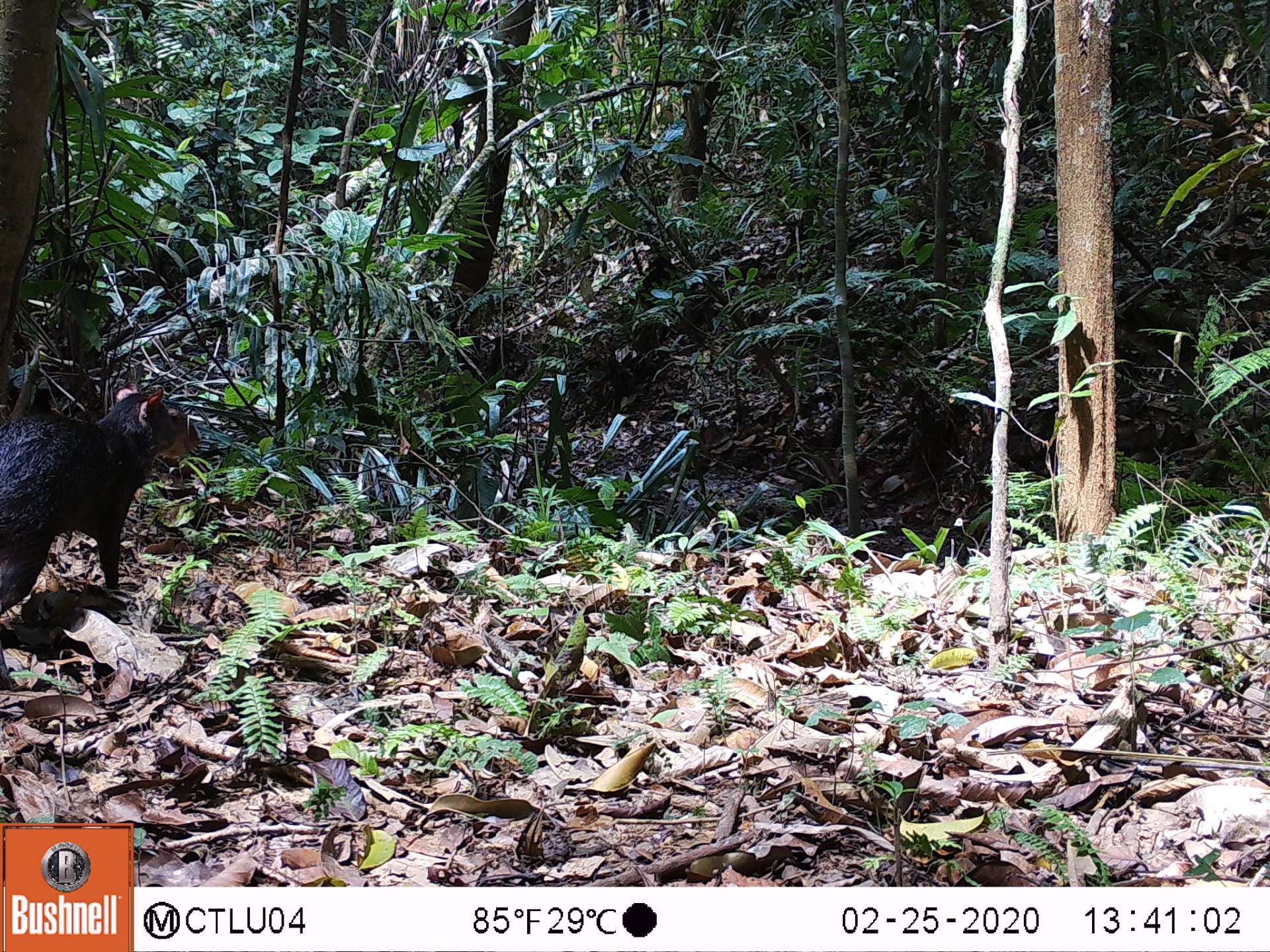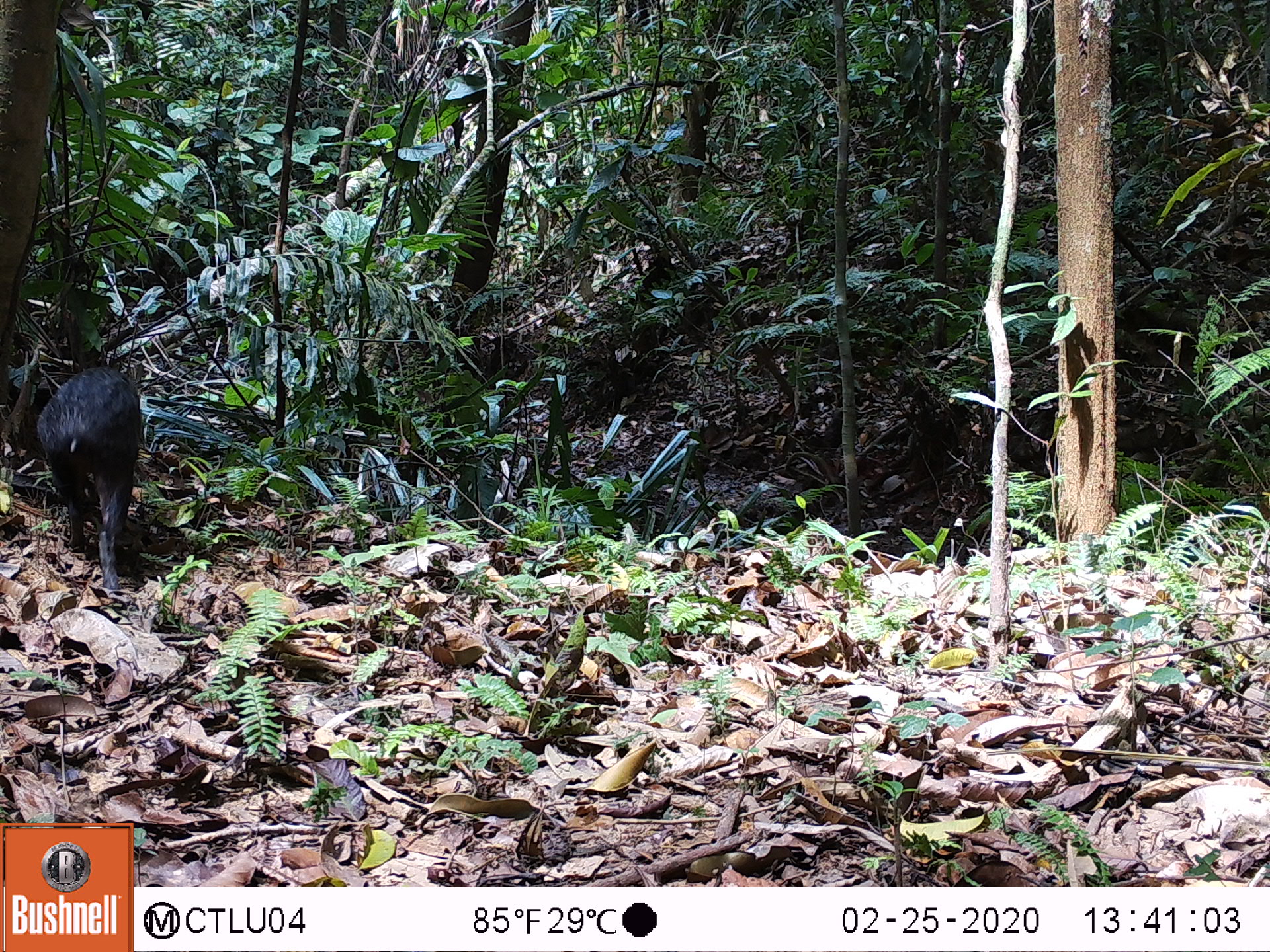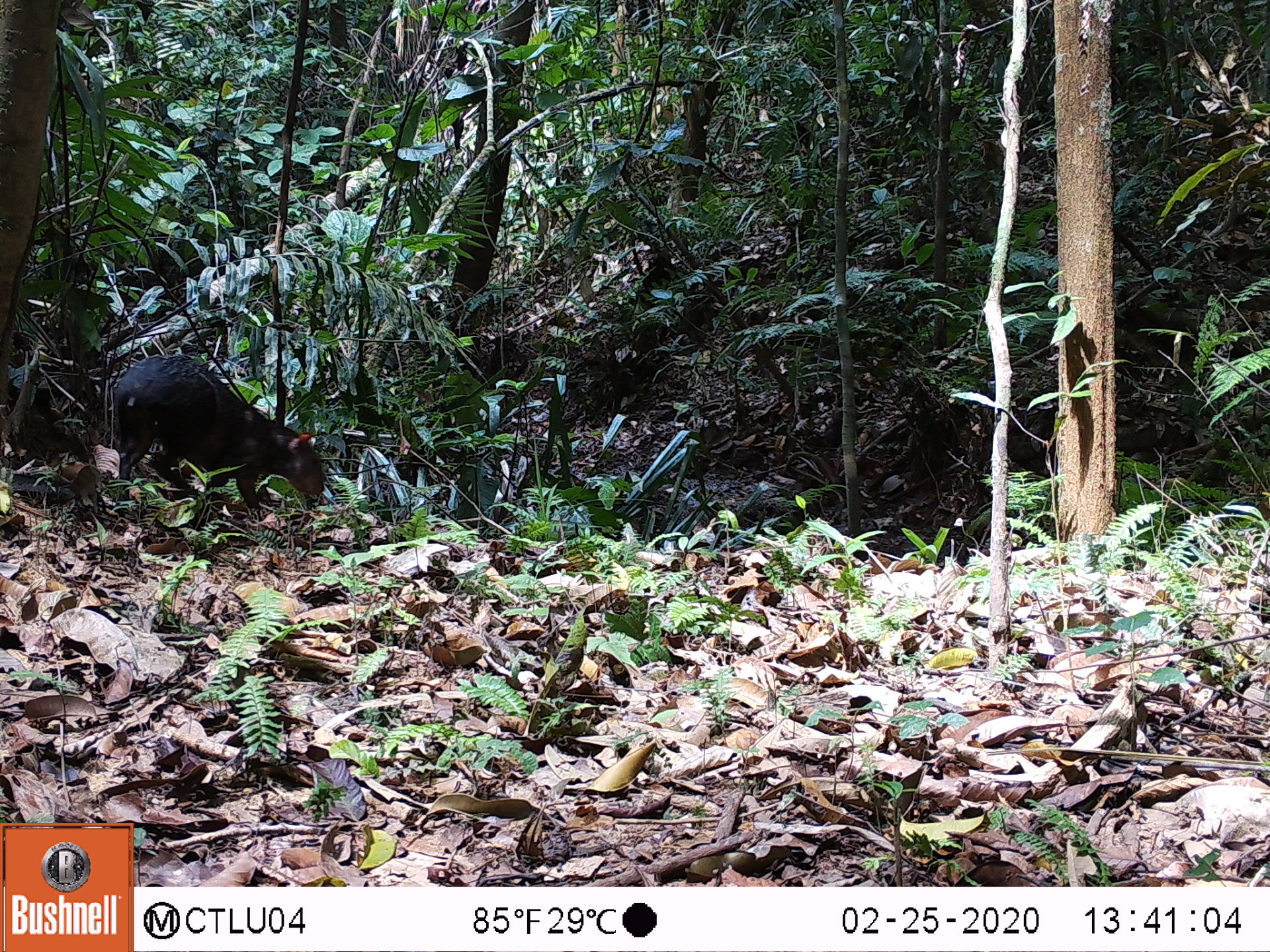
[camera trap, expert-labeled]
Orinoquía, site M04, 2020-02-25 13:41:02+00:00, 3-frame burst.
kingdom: Animalia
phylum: Chordata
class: Mammalia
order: Rodentia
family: Dasyproctidae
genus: Dasyprocta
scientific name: Dasyprocta fuliginosa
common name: black agouti